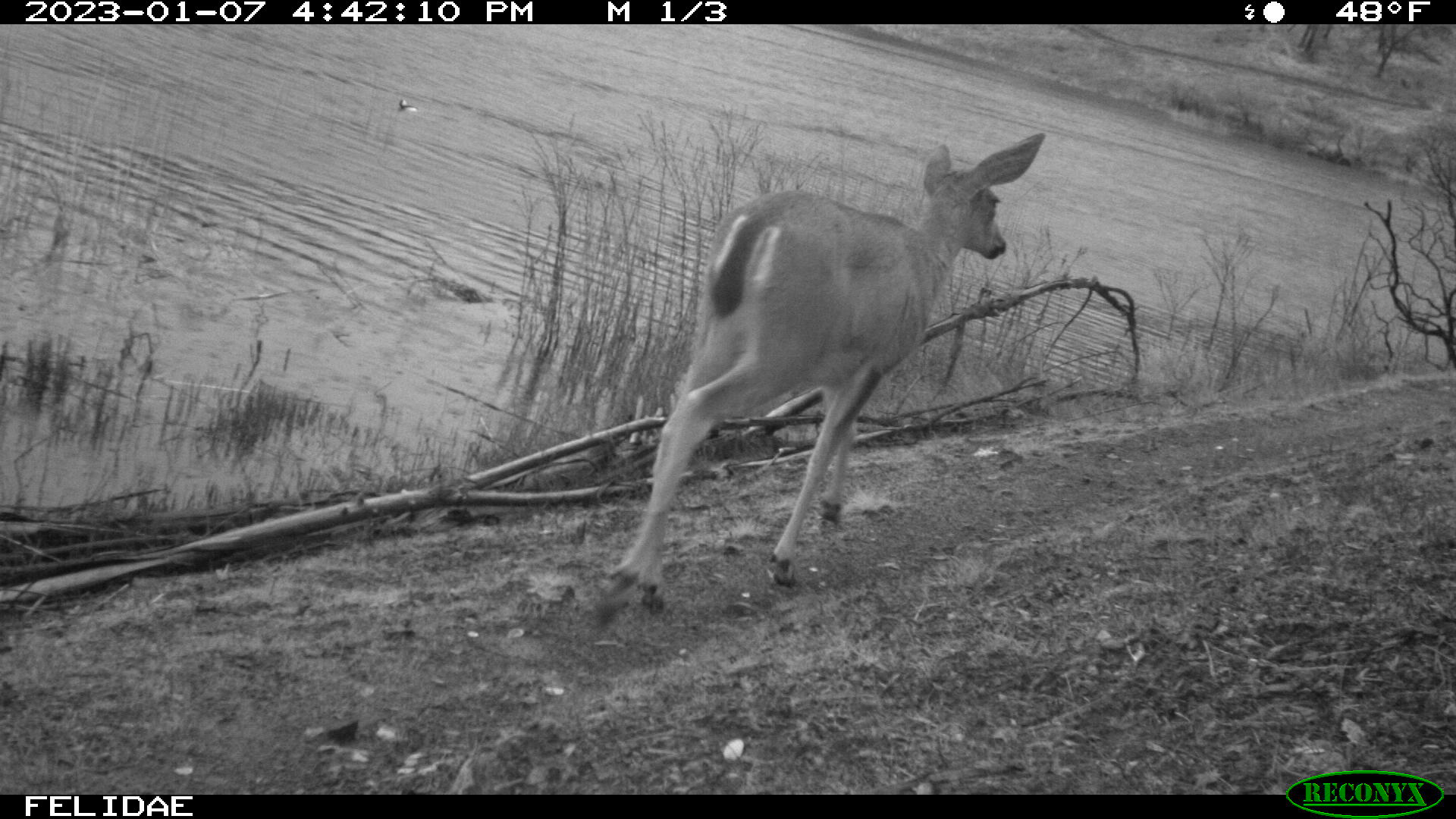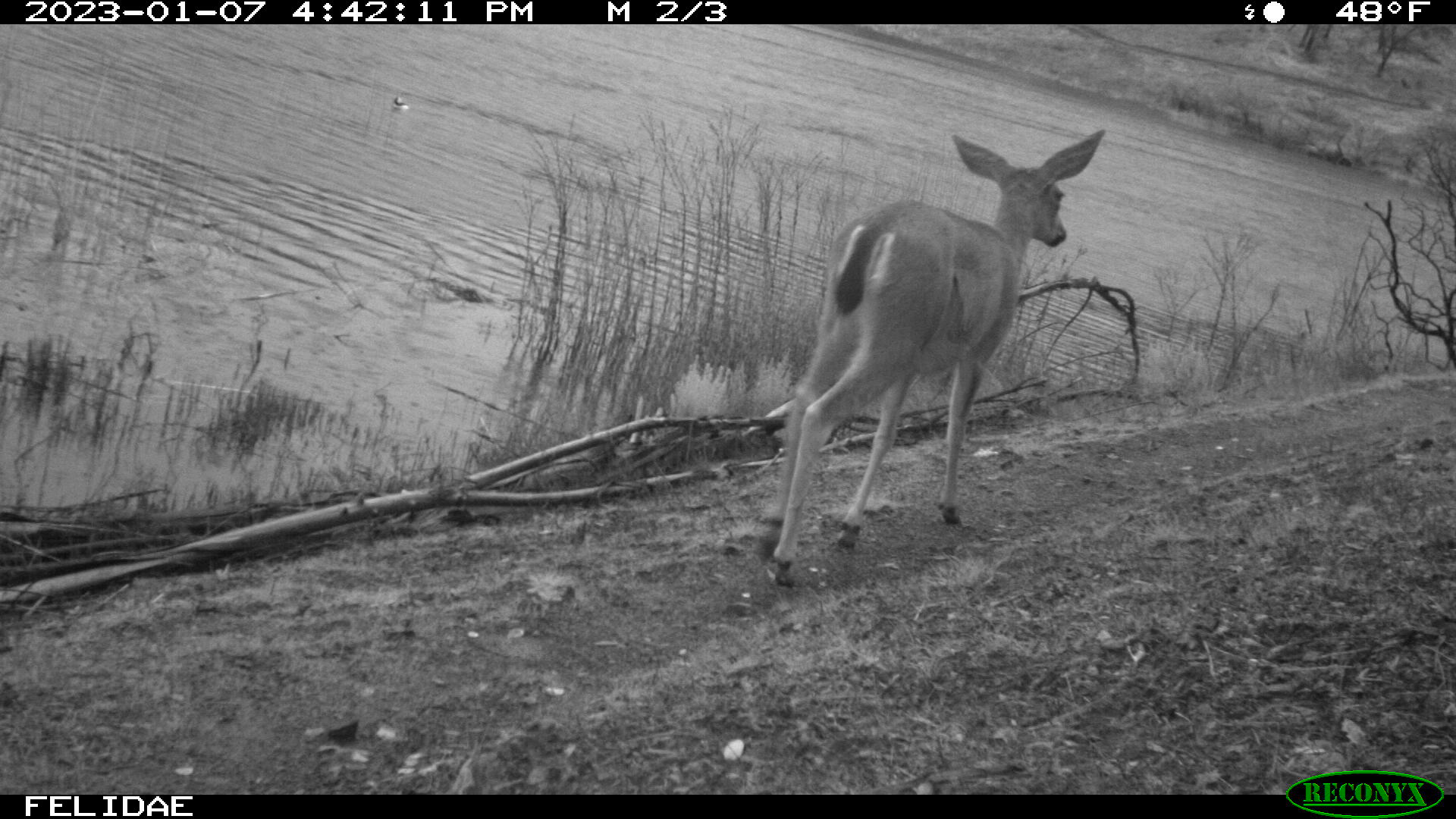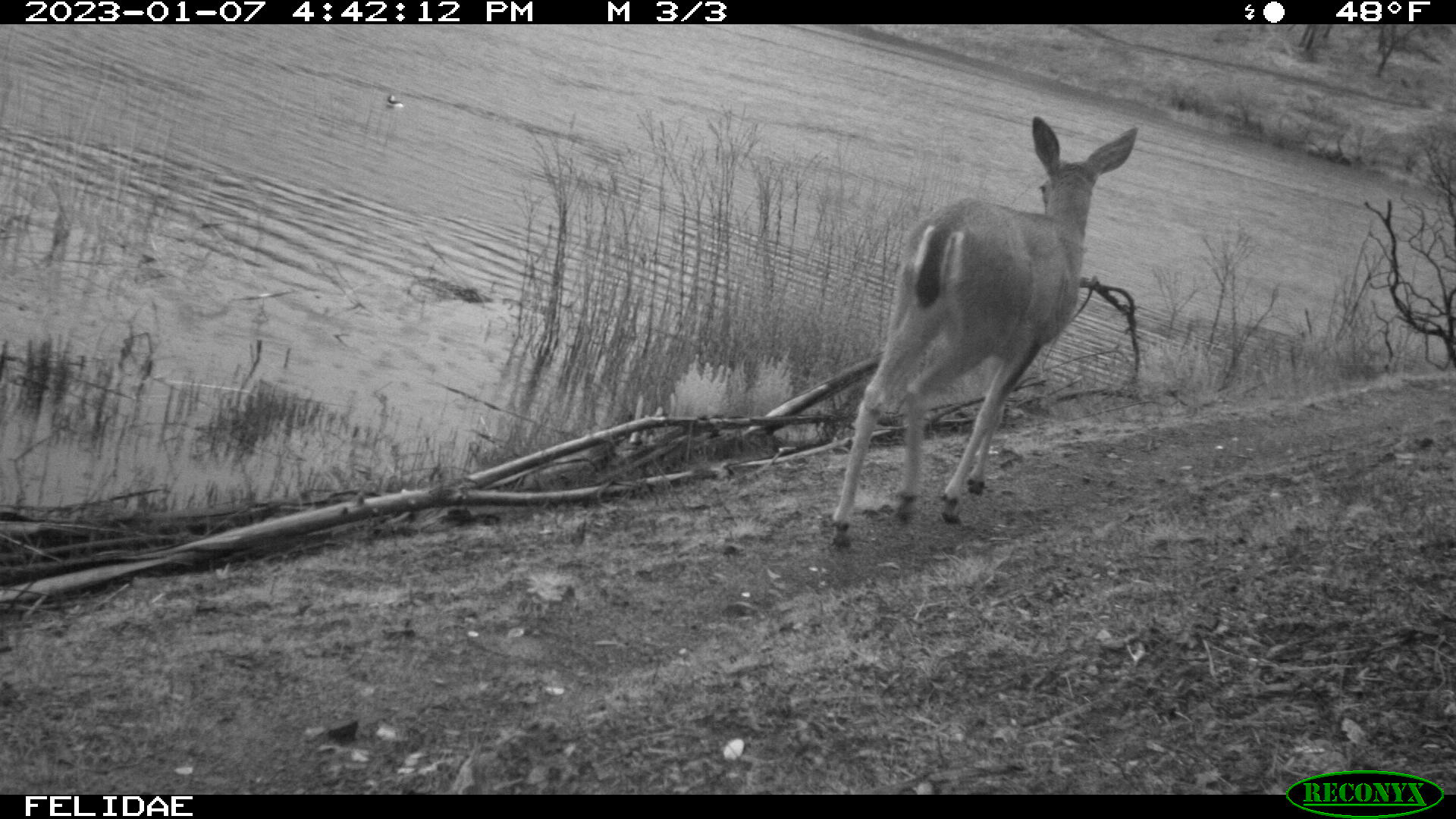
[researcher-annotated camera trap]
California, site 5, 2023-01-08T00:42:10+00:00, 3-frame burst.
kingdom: Animalia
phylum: Chordata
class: Mammalia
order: Artiodactyla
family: Cervidae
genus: Odocoileus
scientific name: Odocoileus hemionus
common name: mule deer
Mule deer (Odocoileus hemionus).